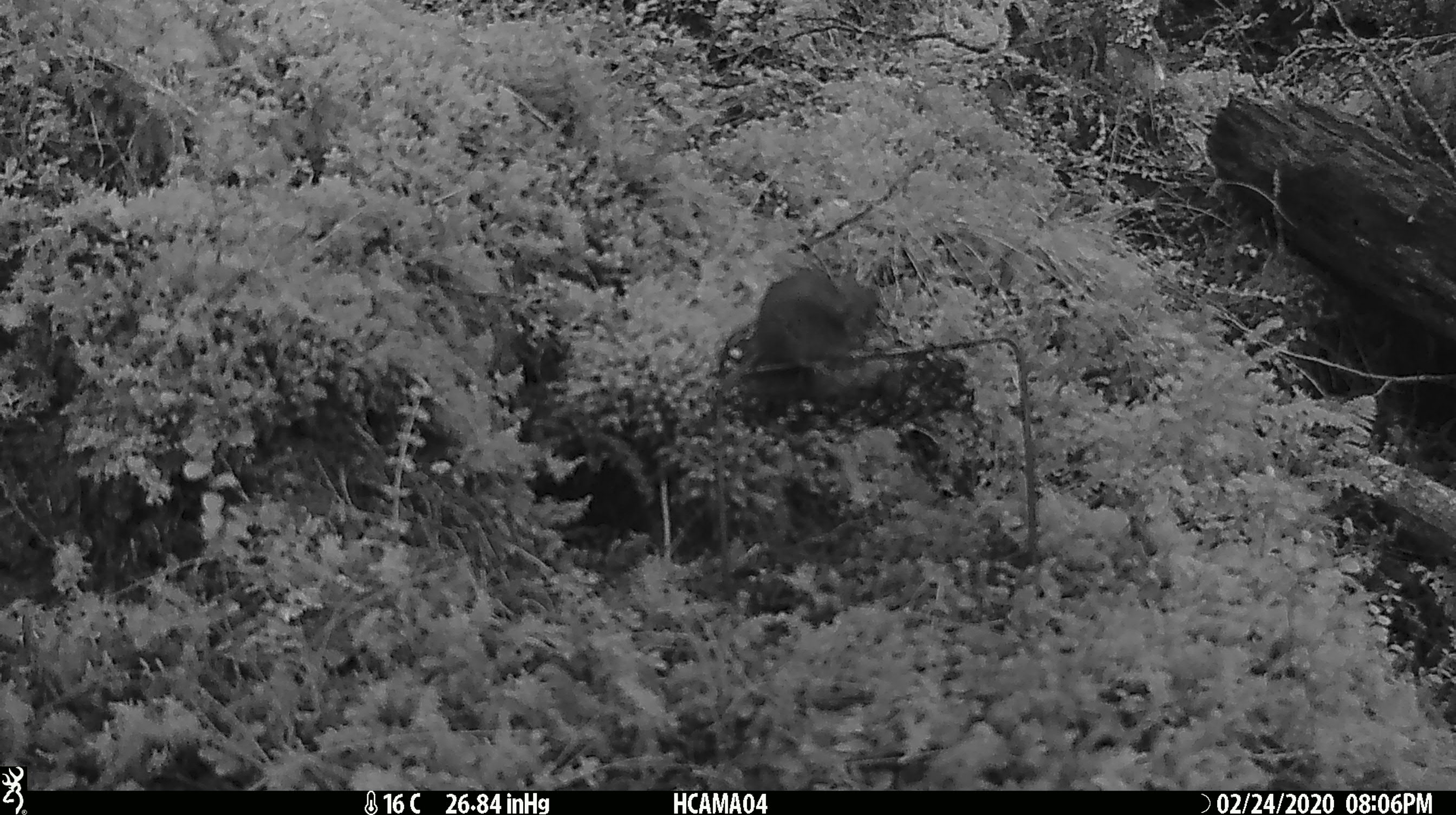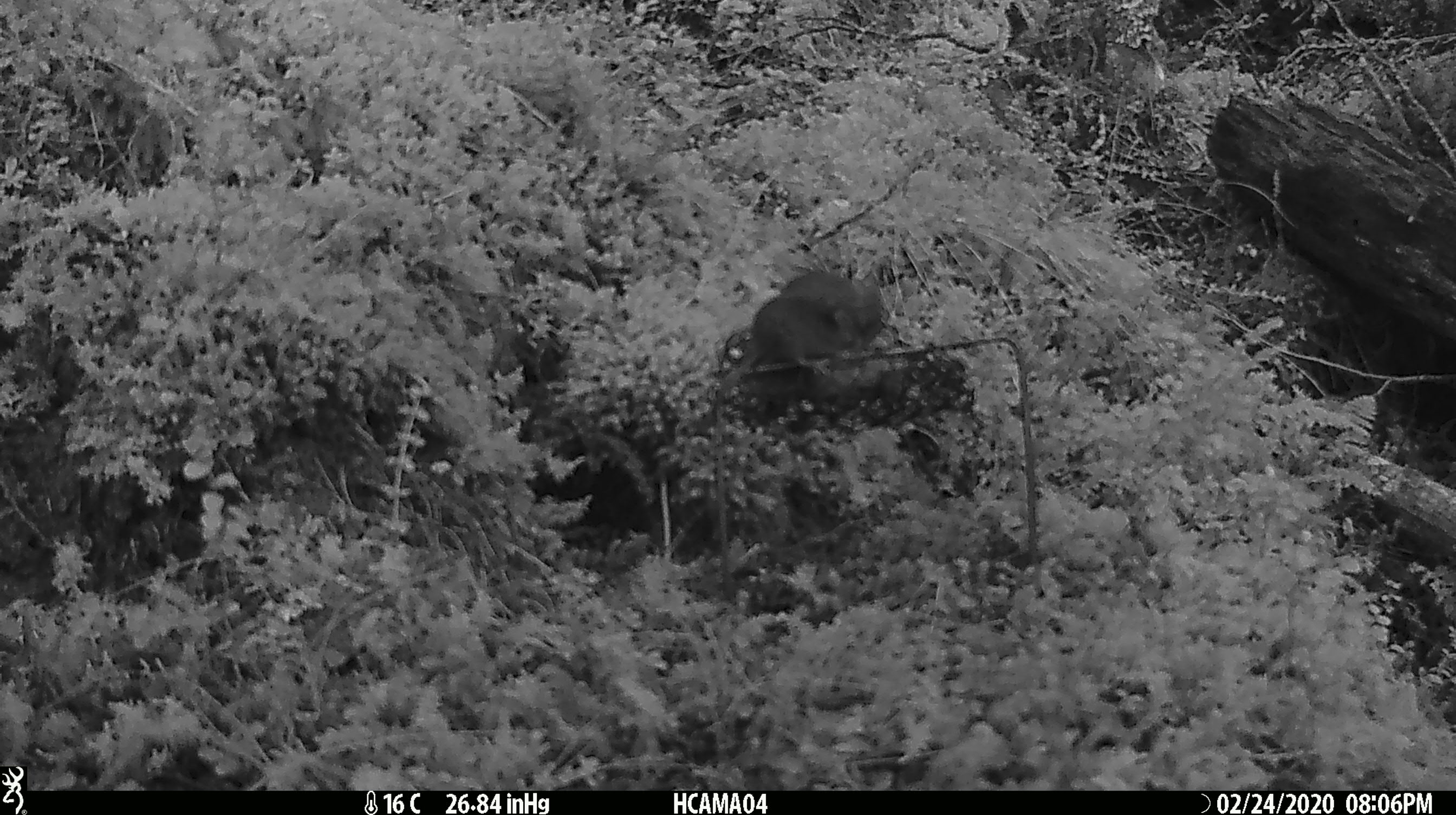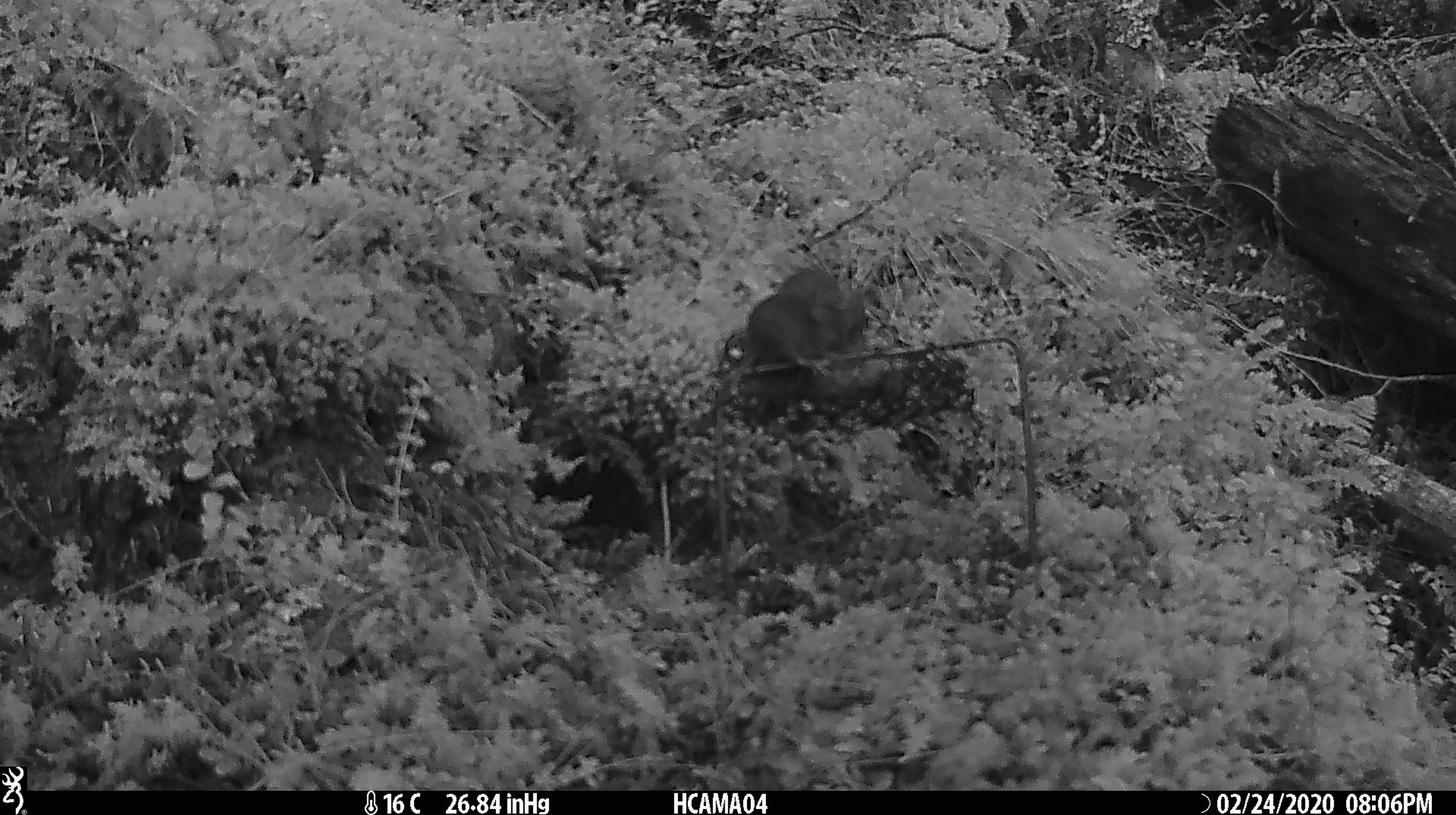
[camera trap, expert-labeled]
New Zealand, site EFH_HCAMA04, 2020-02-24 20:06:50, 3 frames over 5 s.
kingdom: Animalia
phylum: Chordata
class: Mammalia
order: Rodentia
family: Muridae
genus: Mus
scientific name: Mus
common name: mouse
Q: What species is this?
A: Mouse (Mus).